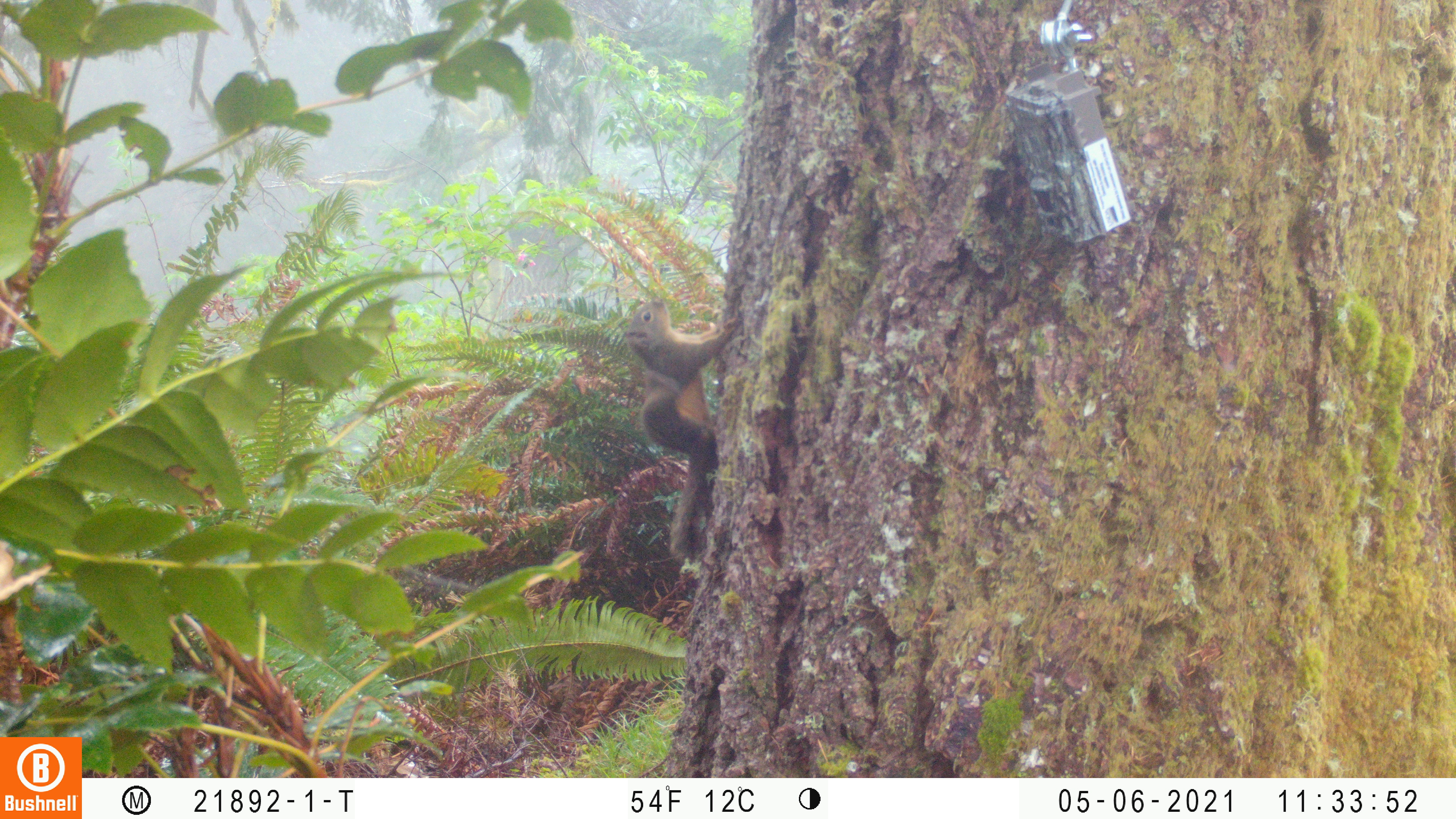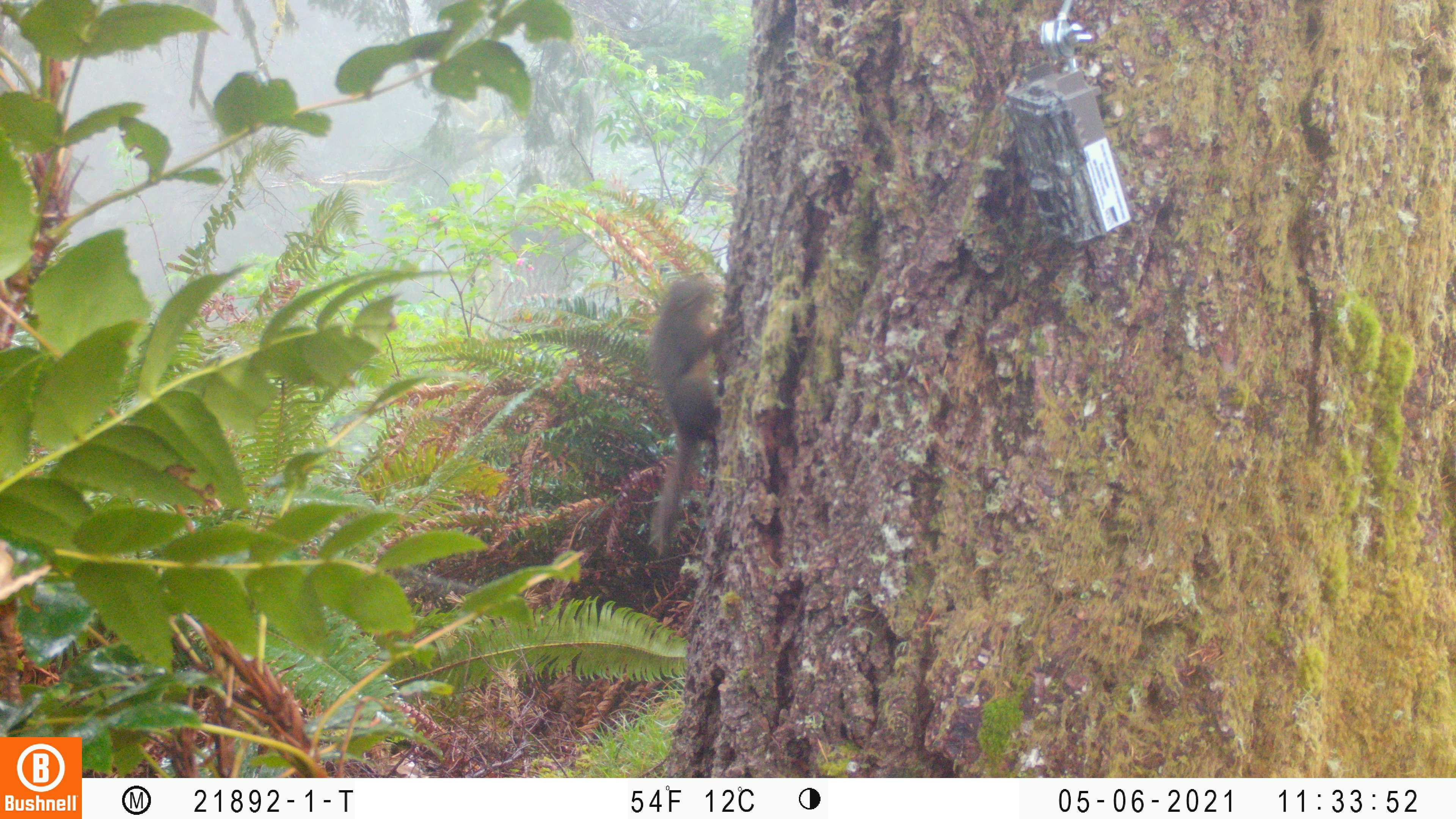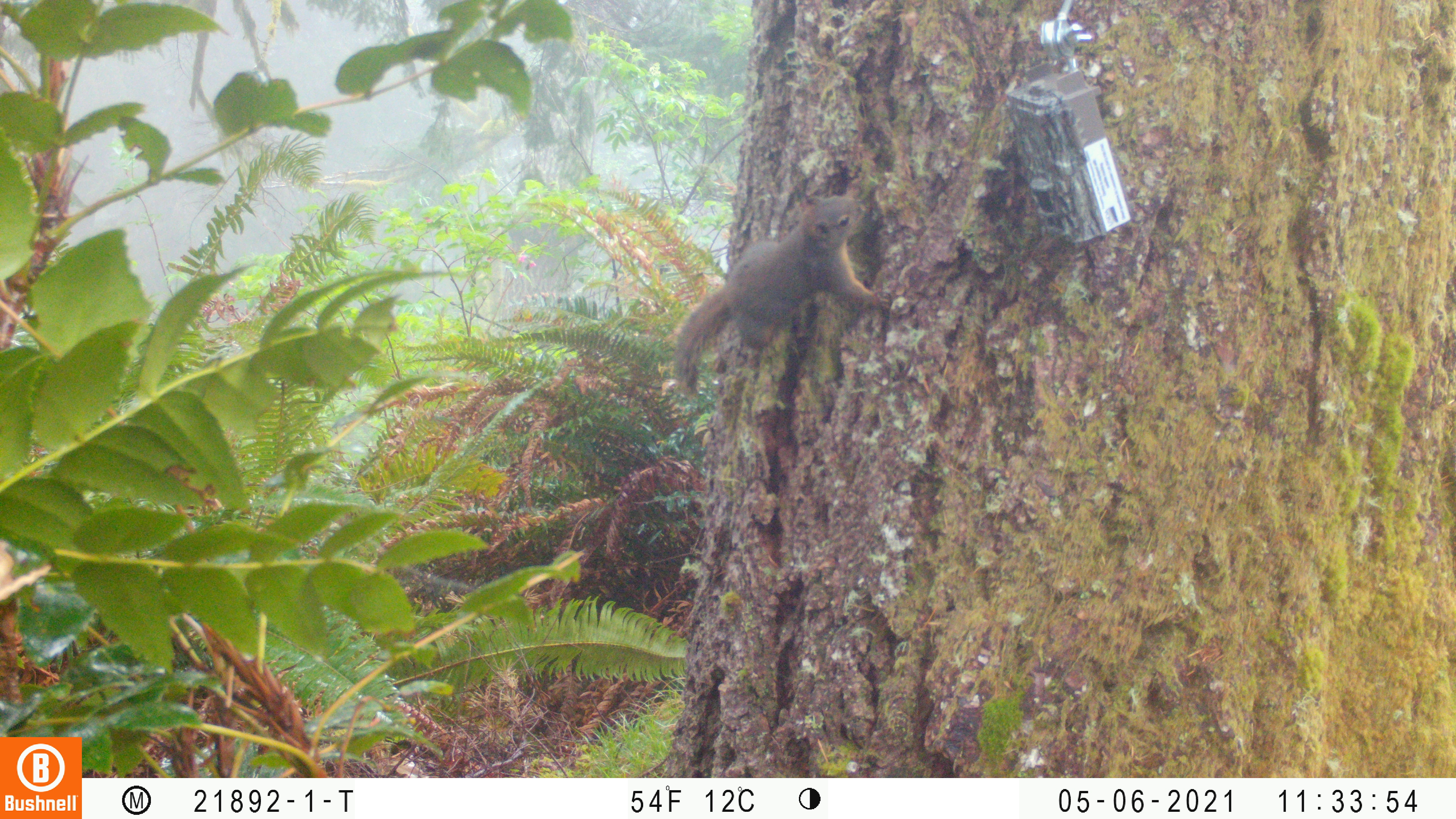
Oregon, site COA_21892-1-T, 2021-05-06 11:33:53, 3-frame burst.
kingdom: Animalia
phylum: Chordata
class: Mammalia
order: Rodentia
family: Sciuridae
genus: Tamiasciurus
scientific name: Tamiasciurus douglasii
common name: douglas squirrel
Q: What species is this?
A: Douglas squirrel (Tamiasciurus douglasii).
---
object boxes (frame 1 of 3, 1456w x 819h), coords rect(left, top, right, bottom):
douglas squirrel: rect(588, 282, 767, 578)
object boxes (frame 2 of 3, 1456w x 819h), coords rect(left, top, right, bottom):
douglas squirrel: rect(619, 247, 748, 571)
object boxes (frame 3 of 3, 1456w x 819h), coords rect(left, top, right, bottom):
douglas squirrel: rect(644, 159, 900, 423)